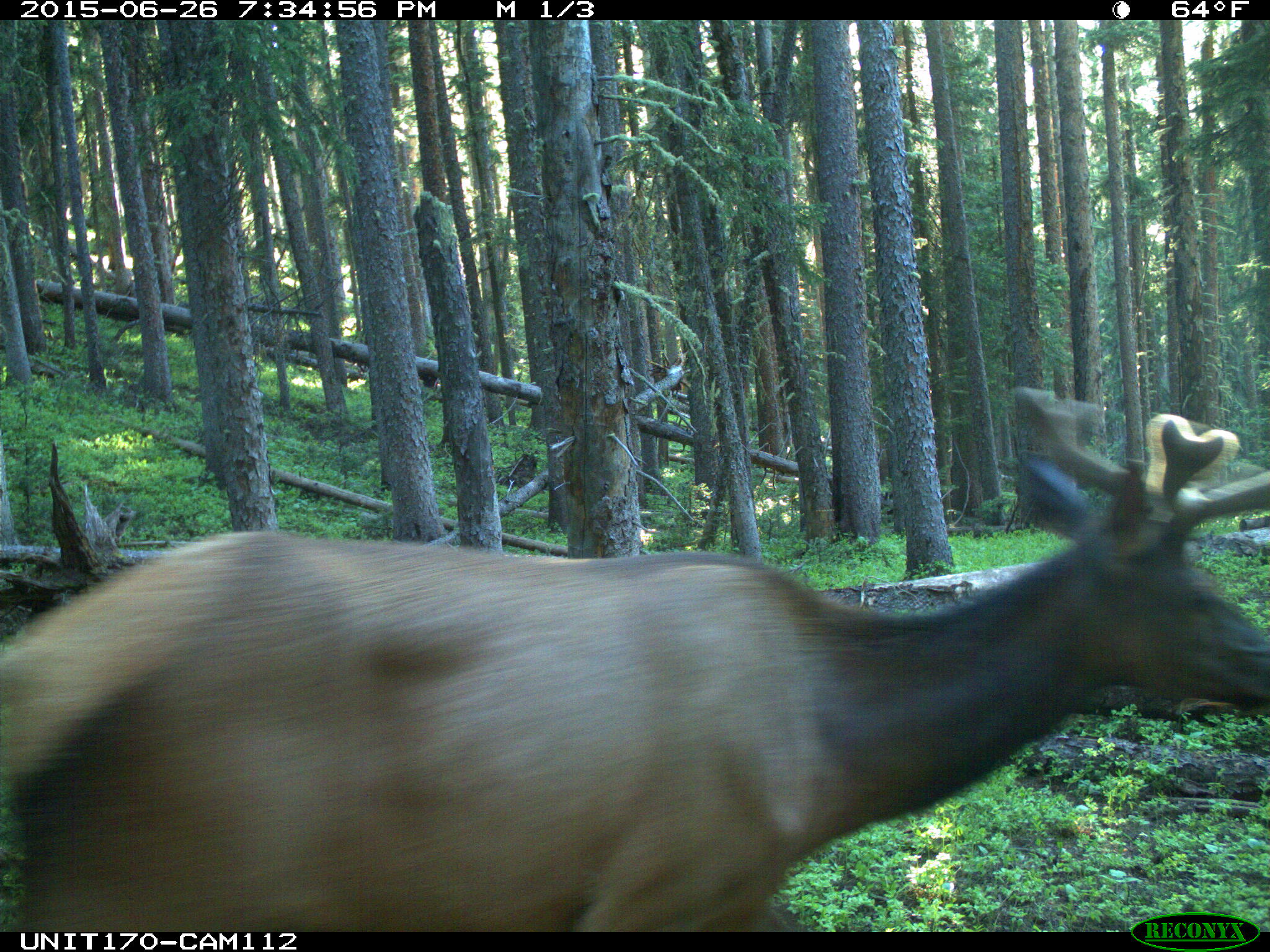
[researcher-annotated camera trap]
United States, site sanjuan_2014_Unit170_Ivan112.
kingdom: Animalia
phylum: Chordata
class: Mammalia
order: Artiodactyla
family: Cervidae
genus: Cervus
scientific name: Cervus elaphus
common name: red deer